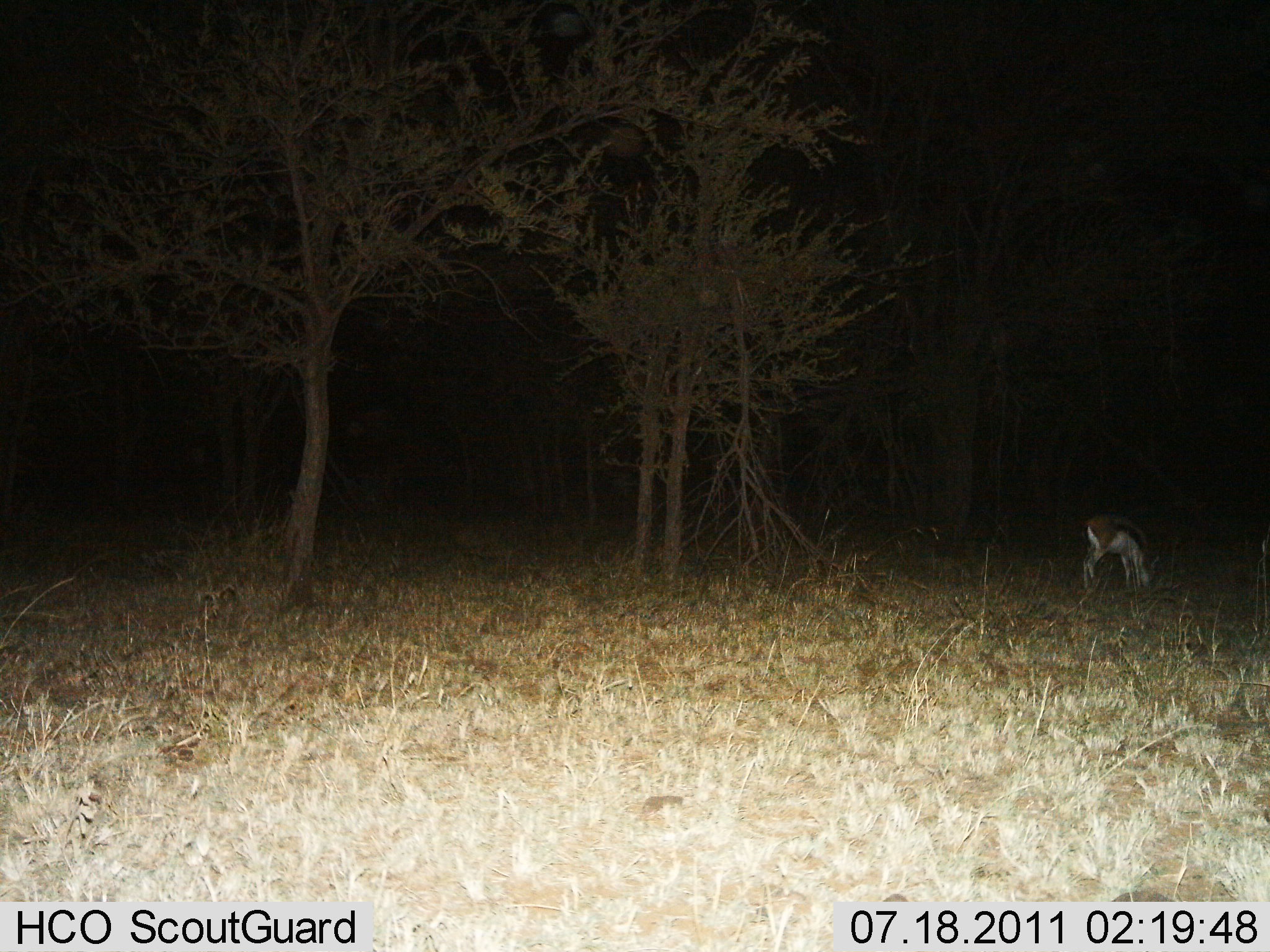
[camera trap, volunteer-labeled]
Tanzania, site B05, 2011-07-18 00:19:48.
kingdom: Animalia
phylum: Chordata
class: Mammalia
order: Artiodactyla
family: Bovidae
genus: Eudorcas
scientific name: Eudorcas thomsonii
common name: thomson's gazelle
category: gazellethomsons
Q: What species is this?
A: Gazellethomsons (thomson's gazelle) (Eudorcas thomsonii).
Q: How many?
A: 1.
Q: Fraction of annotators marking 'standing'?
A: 8%.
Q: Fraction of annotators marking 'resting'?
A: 0%.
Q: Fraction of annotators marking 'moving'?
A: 0%.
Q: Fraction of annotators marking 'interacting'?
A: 0%.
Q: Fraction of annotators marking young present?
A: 0%.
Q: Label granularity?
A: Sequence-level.